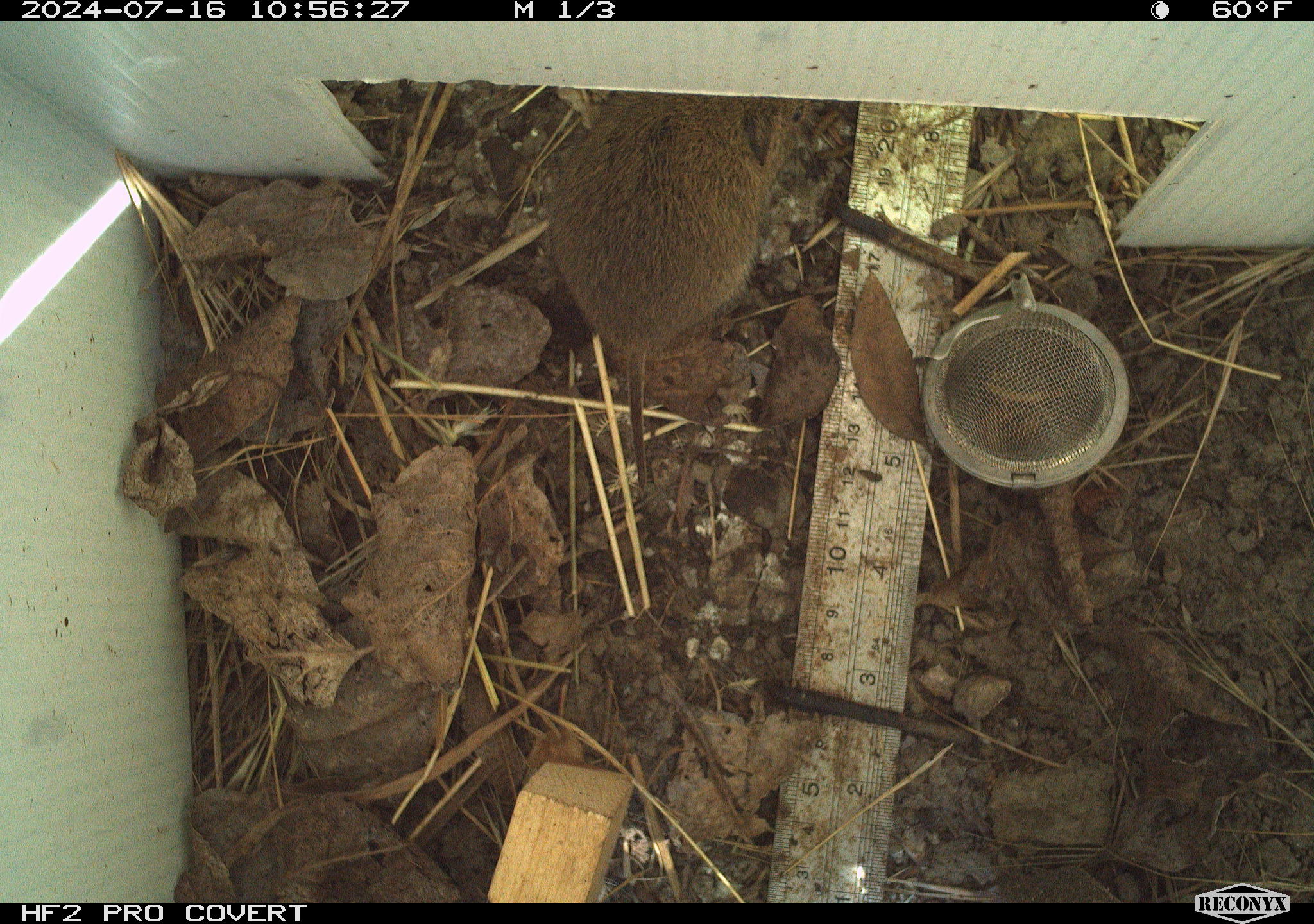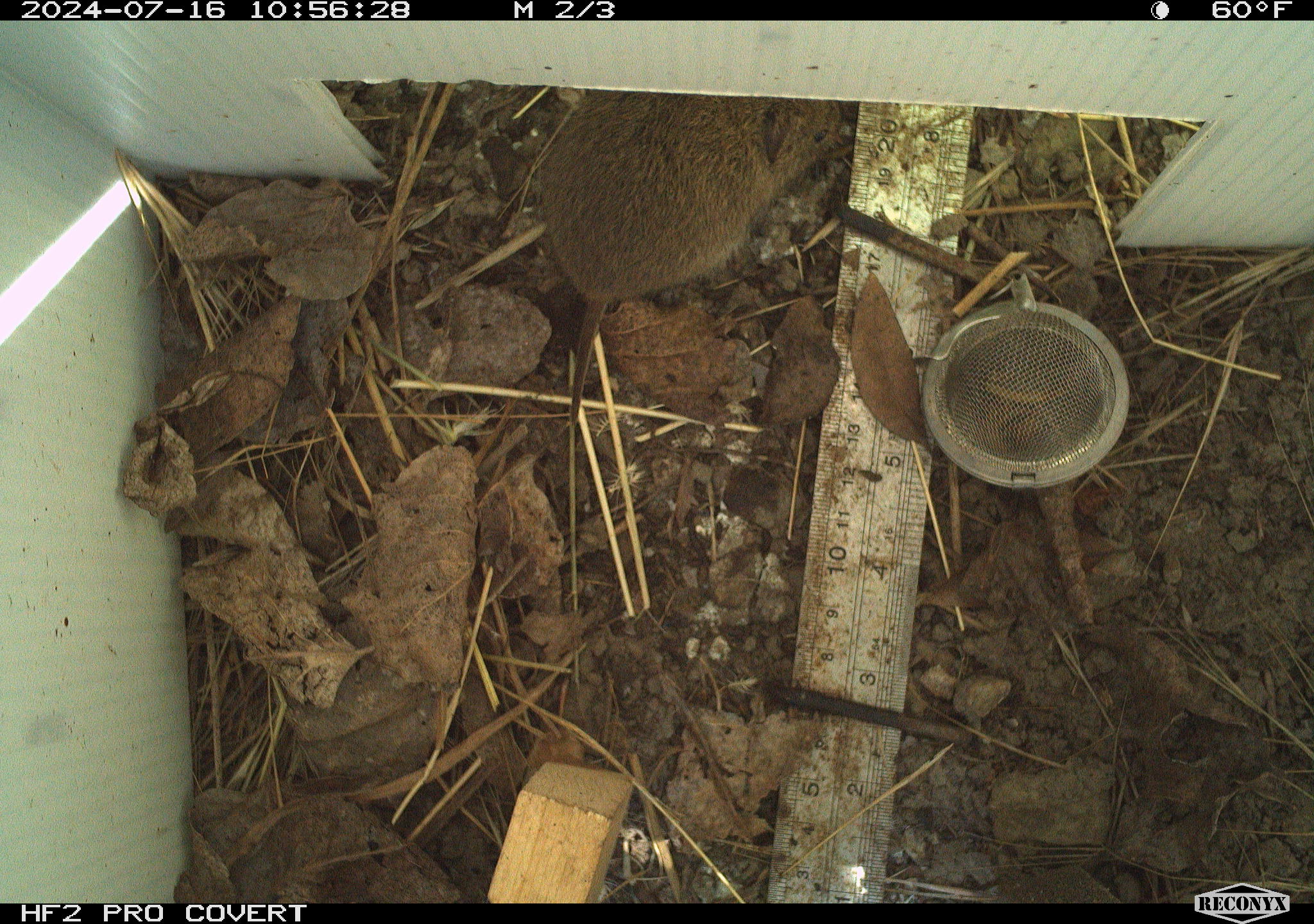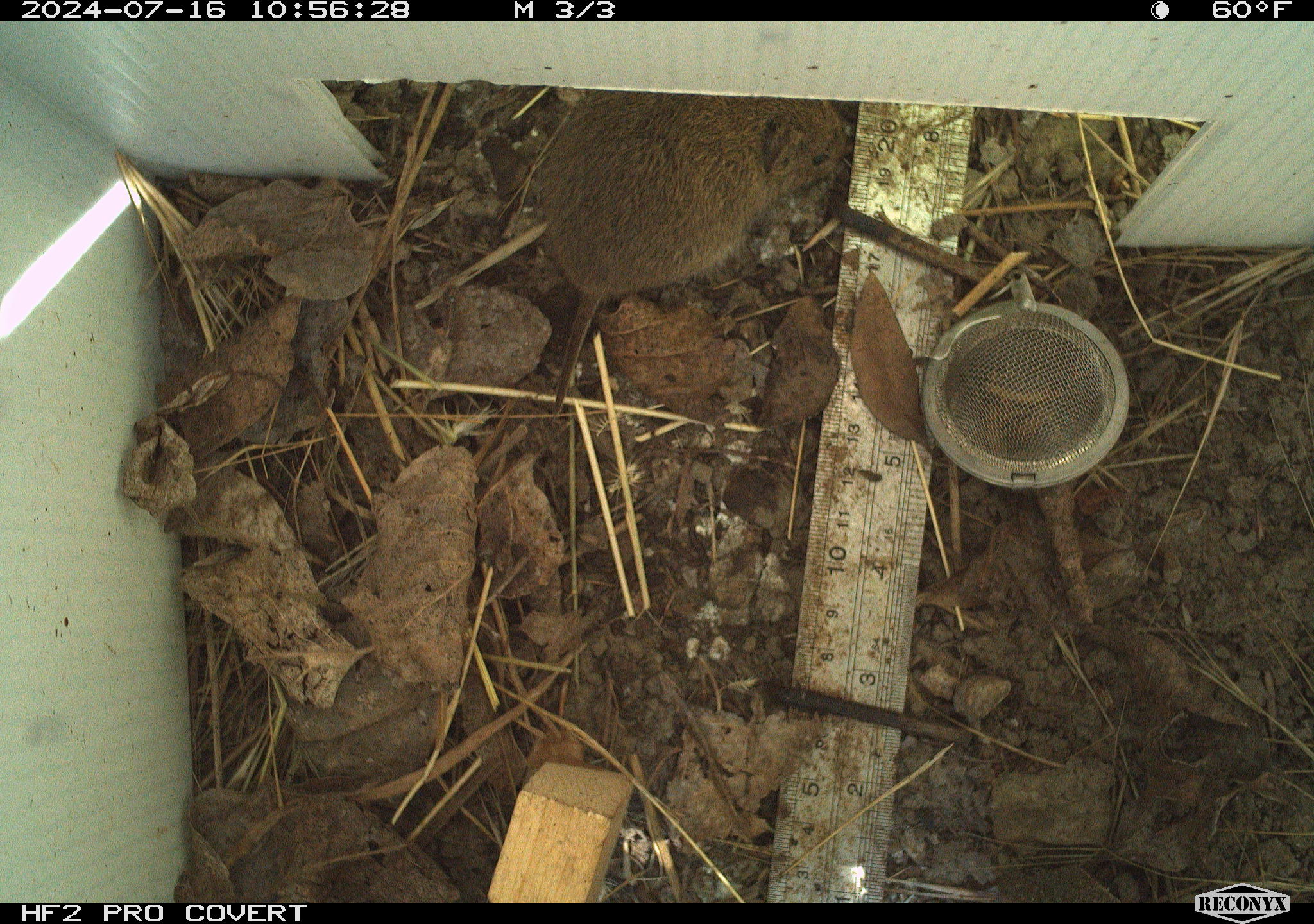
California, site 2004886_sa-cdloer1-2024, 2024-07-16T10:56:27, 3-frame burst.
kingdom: Animalia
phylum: Chordata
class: Mammalia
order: Rodentia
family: Cricetidae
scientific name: Arvicolinae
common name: voles, lemmings, and muskrats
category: arvicolinae subfamily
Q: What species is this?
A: Arvicolinae subfamily (voles, lemmings, and muskrats) (Arvicolinae).